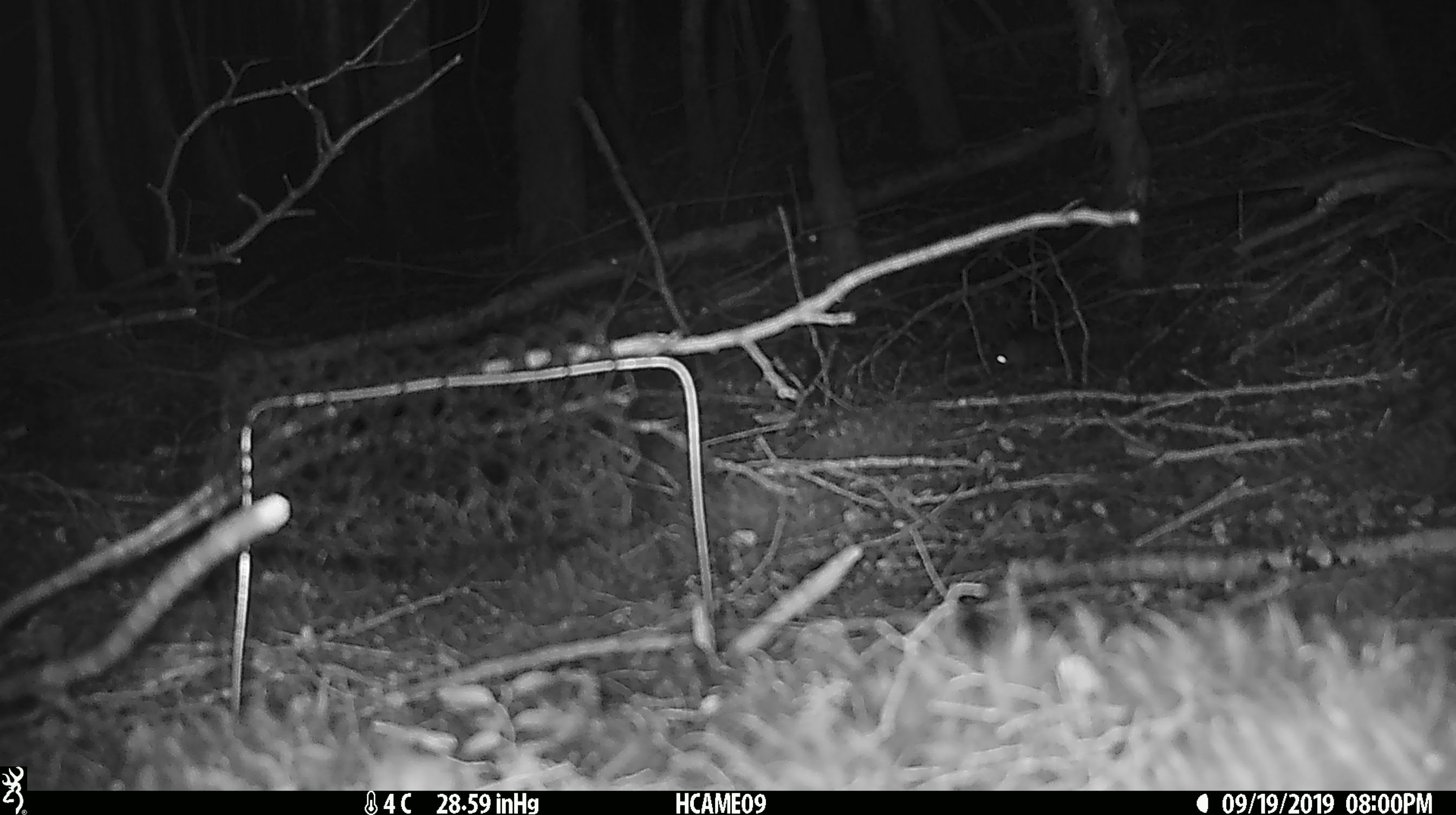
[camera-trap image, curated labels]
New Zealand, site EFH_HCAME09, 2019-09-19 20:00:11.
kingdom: Animalia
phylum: Chordata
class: Mammalia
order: Rodentia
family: Muridae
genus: Mus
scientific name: Mus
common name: mouse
Mouse (Mus).